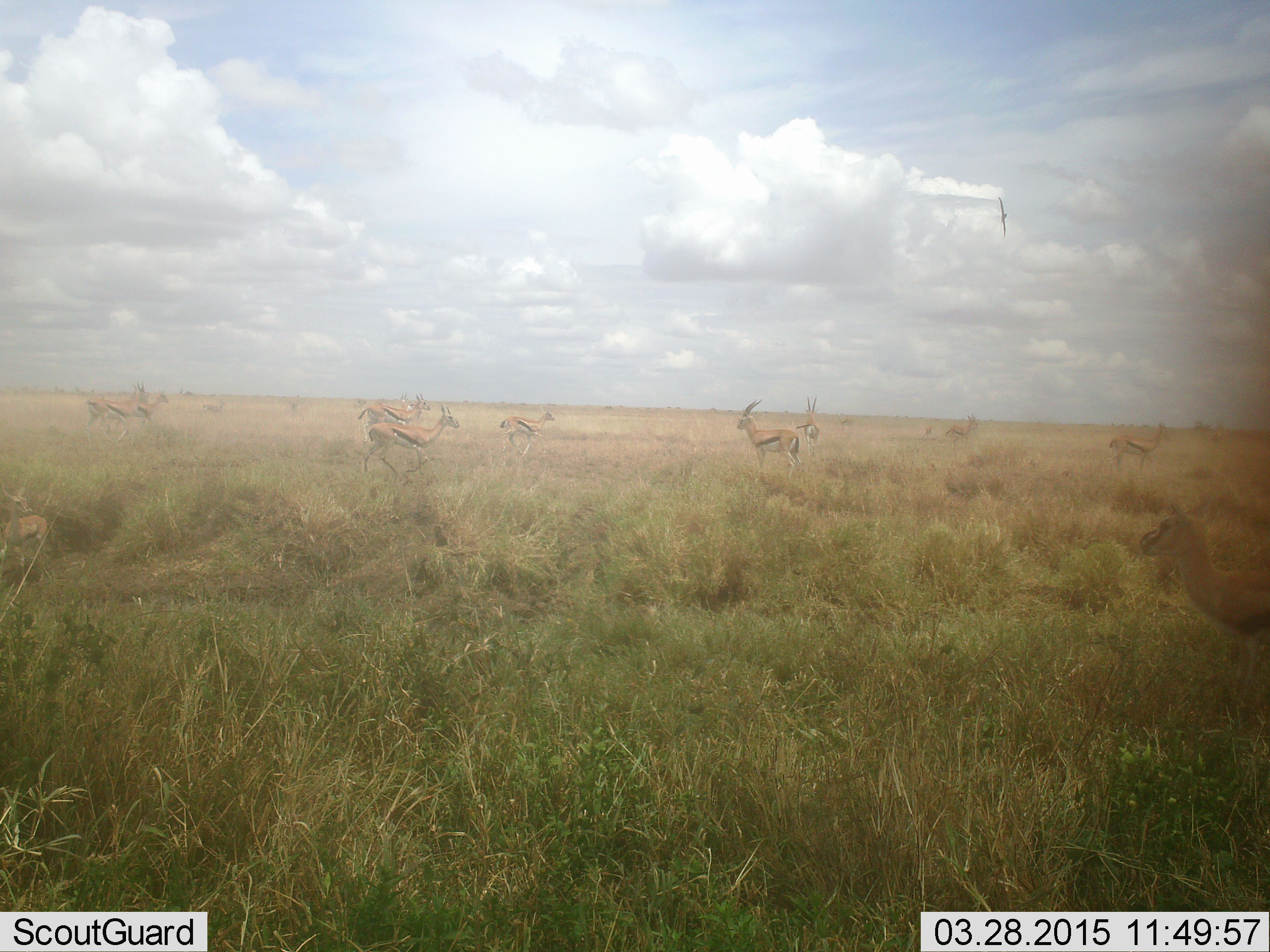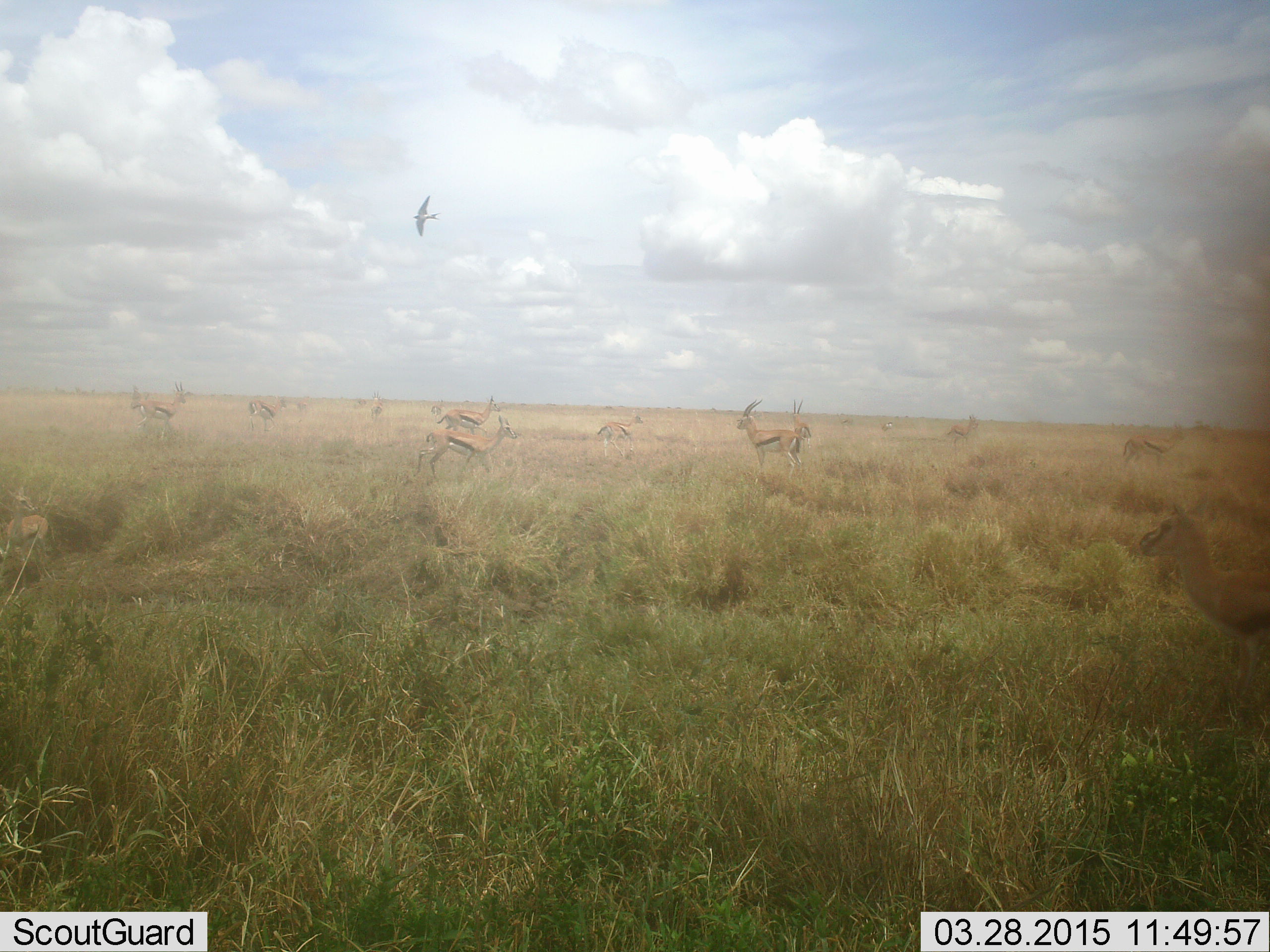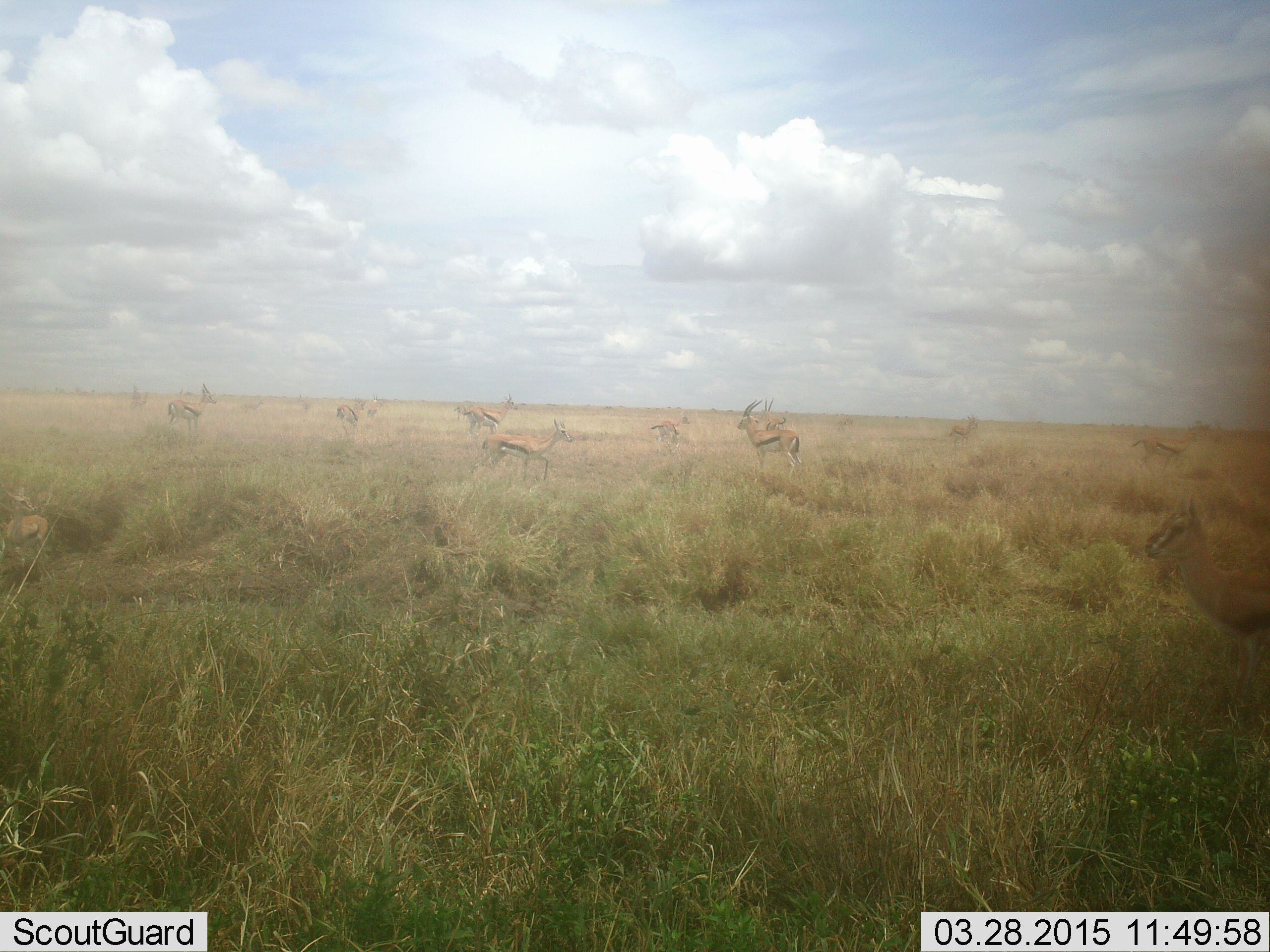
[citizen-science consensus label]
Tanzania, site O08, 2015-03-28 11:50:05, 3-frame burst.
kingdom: Animalia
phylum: Chordata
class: Mammalia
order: Artiodactyla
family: Bovidae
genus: Eudorcas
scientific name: Eudorcas thomsonii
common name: thomson's gazelle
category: gazellethomsons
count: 11-50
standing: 92%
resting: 0%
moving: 50%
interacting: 0%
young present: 17%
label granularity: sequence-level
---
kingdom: Animalia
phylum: Chordata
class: Aves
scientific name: Aves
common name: bird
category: otherbird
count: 1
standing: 0%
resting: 0%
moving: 100%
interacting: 0%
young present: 0%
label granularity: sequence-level